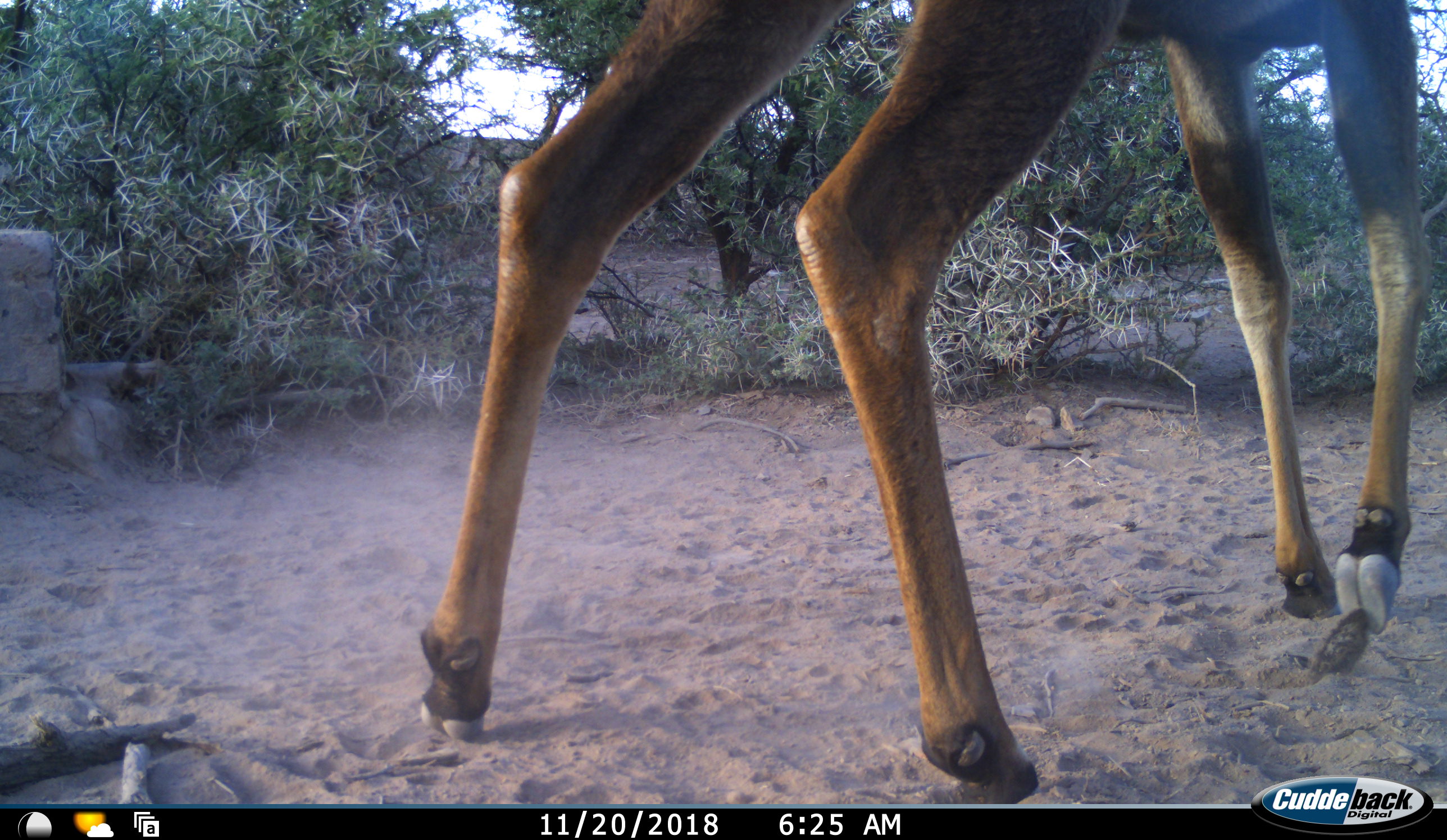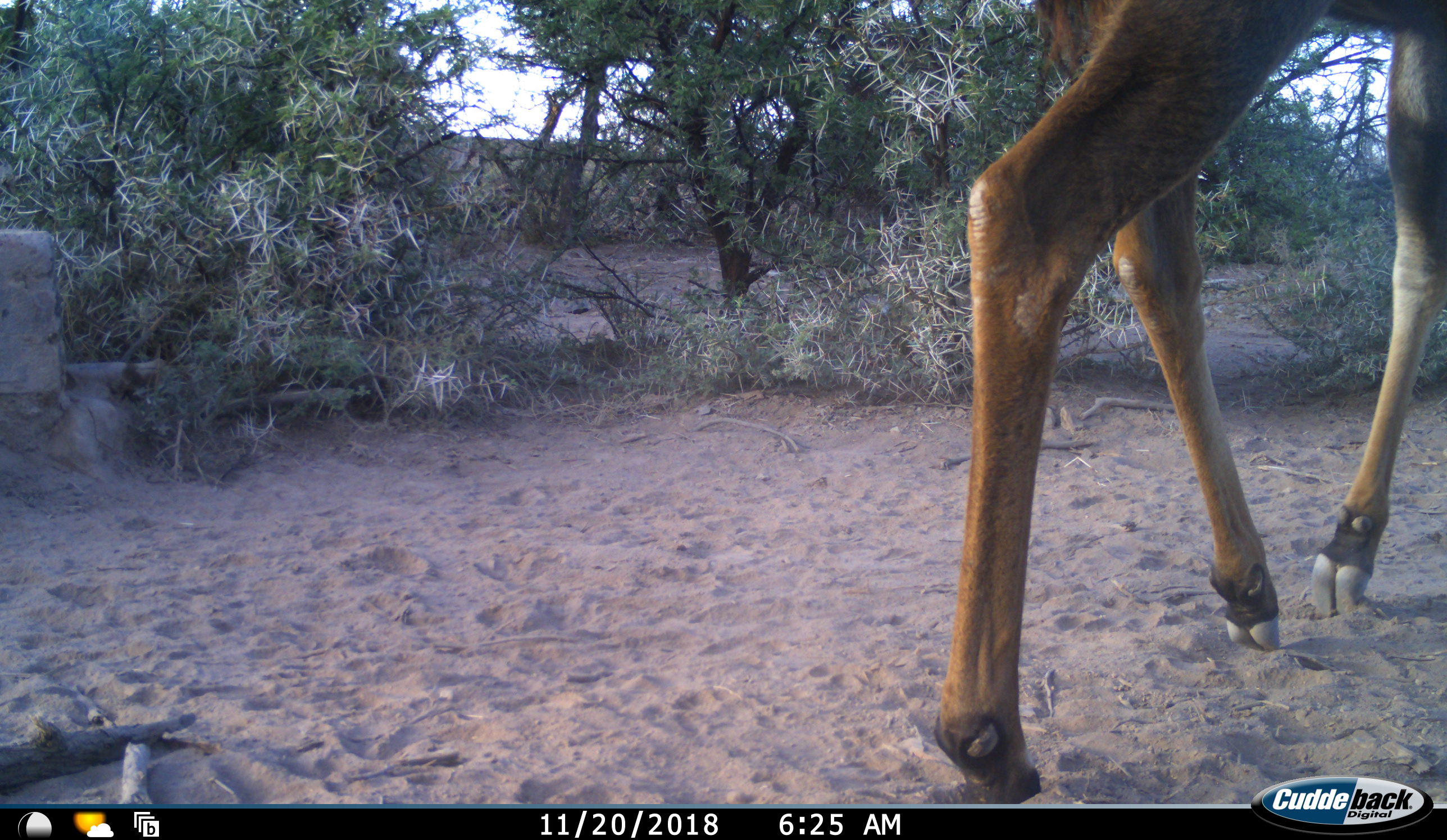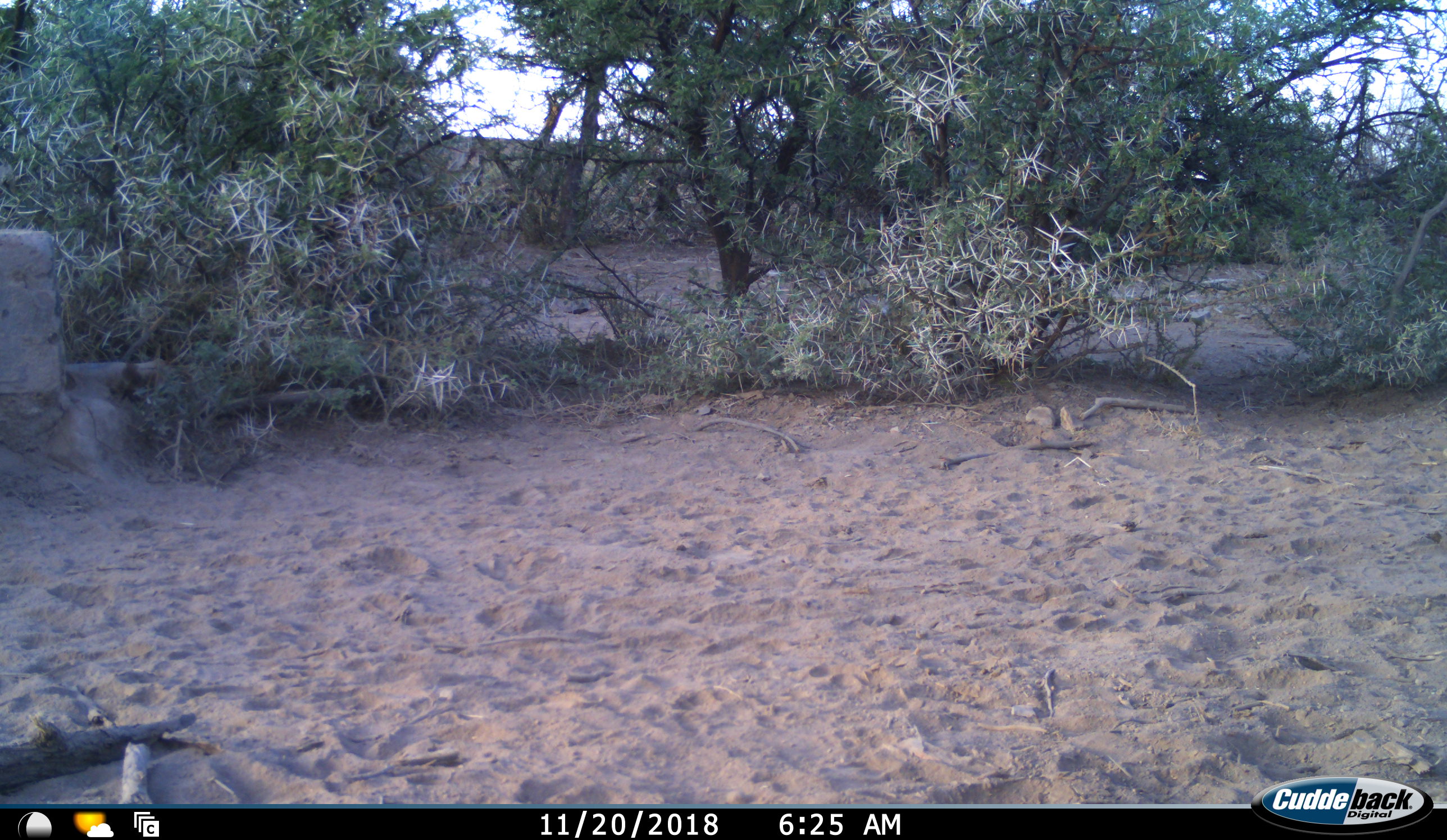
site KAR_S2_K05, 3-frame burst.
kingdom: Animalia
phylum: Chordata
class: Mammalia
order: Artiodactyla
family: Bovidae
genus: Alcelaphus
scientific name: Alcelaphus buselaphus caama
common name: red hartebeest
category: hartebeestred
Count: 1.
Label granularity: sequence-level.